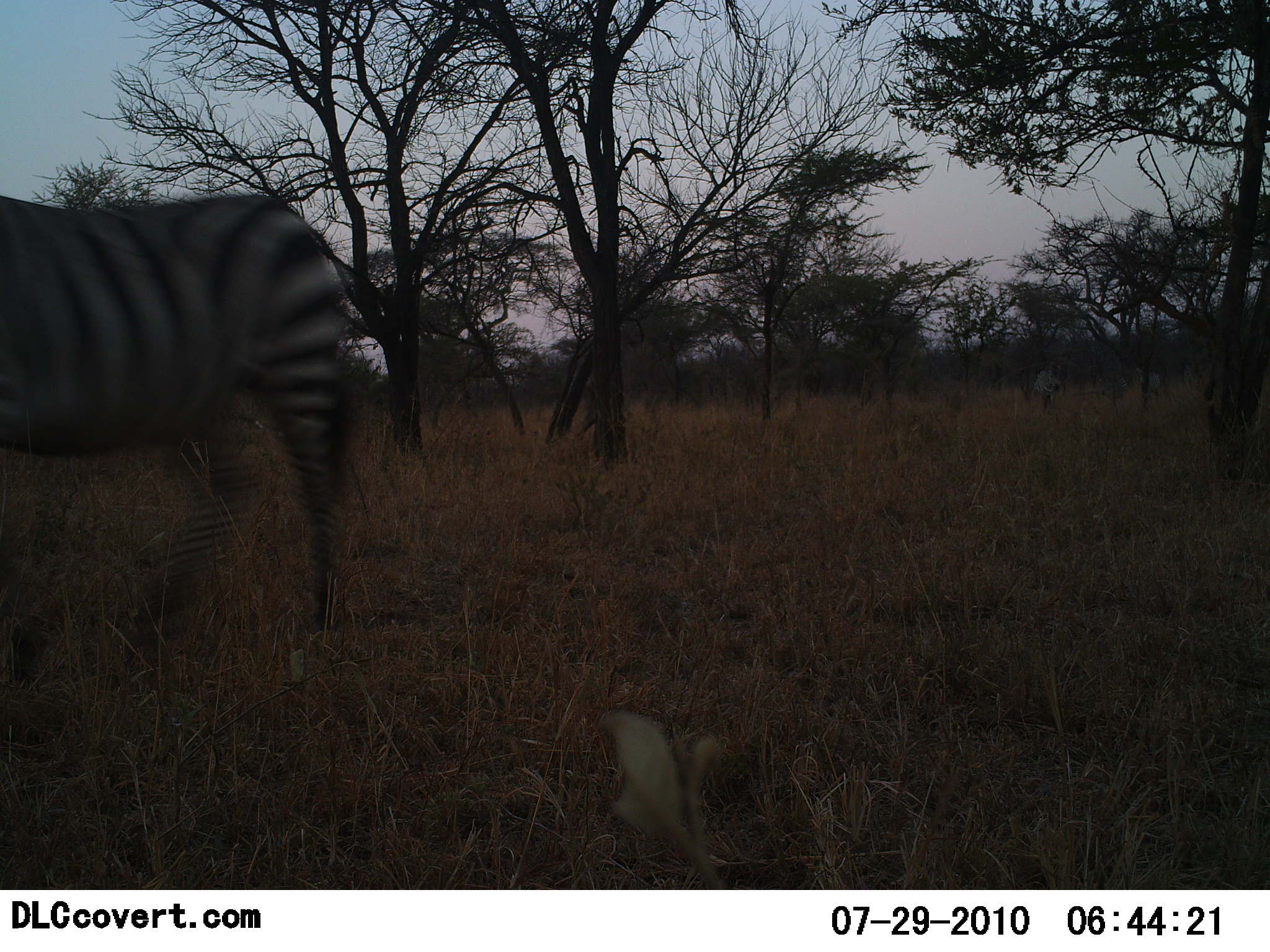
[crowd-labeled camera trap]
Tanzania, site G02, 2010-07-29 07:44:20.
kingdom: Animalia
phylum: Chordata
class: Mammalia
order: Perissodactyla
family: Equidae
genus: Equus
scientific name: Equus quagga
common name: plains zebra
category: zebra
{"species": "zebra (plains zebra) (Equus quagga)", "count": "1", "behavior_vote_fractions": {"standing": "27%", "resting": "0%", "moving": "73%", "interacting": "0%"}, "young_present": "0%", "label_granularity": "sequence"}